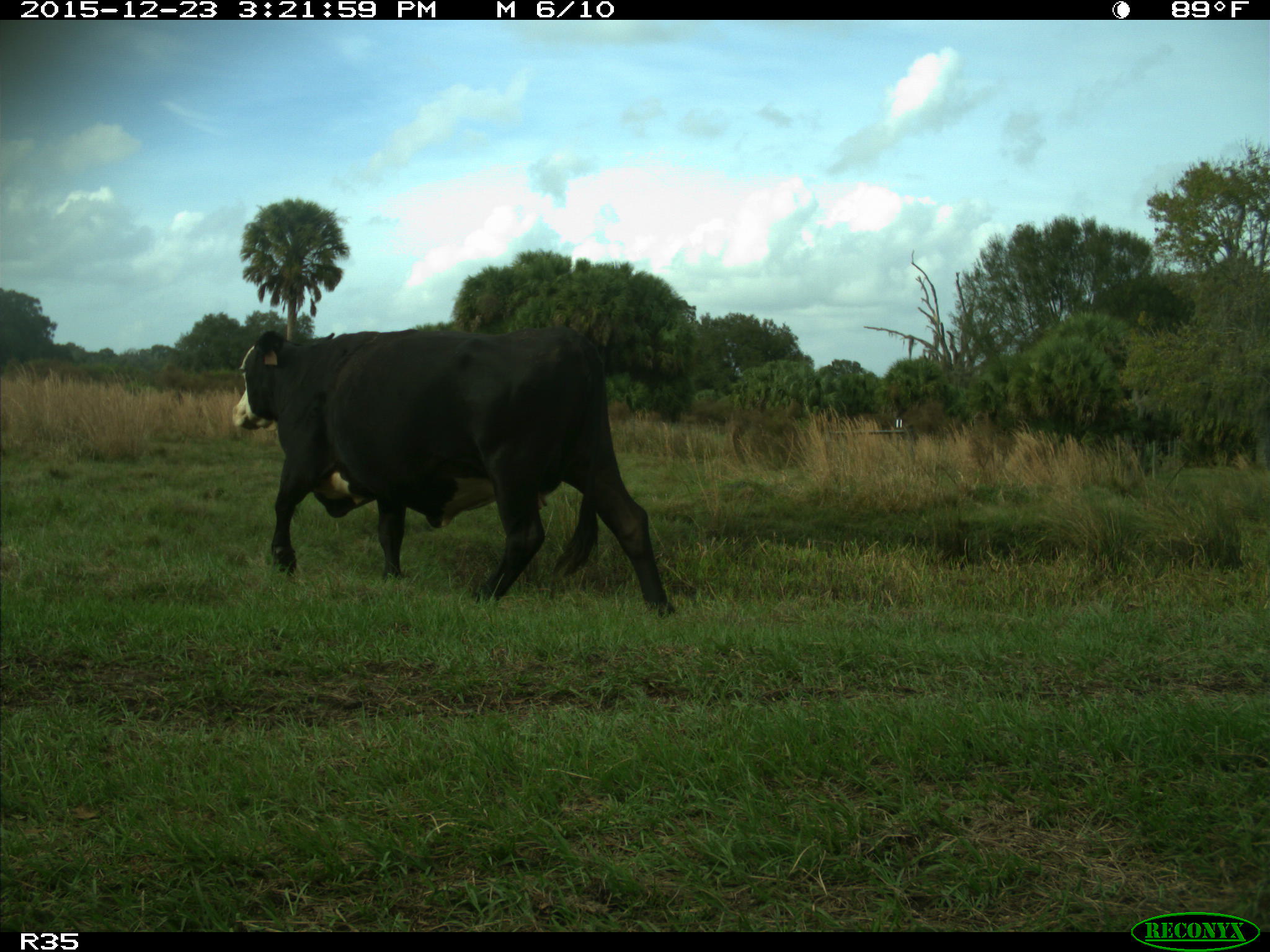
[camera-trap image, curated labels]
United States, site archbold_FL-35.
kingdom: Animalia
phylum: Chordata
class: Mammalia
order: Artiodactyla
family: Bovidae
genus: Bos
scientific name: Bos taurus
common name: domestic cow